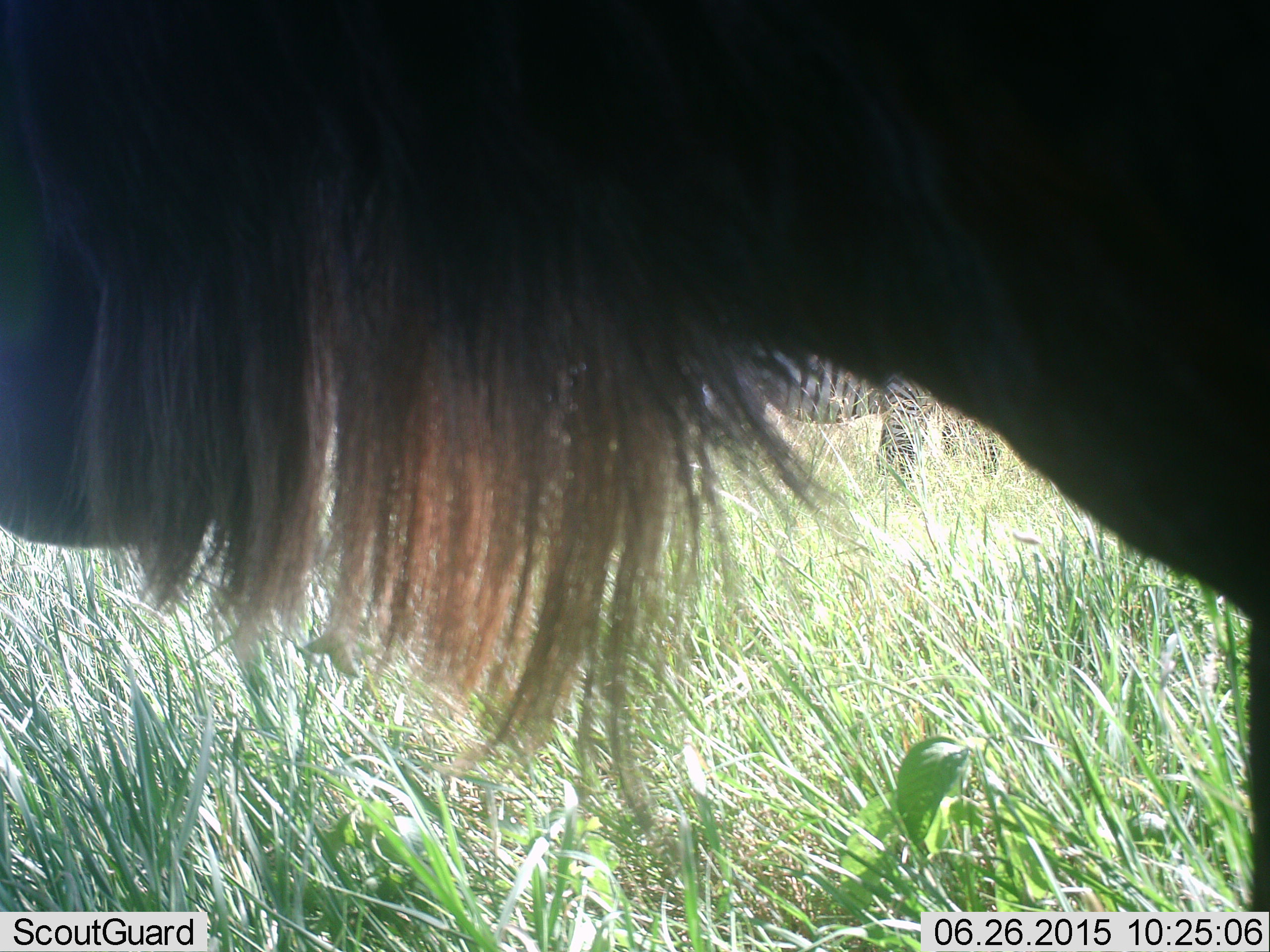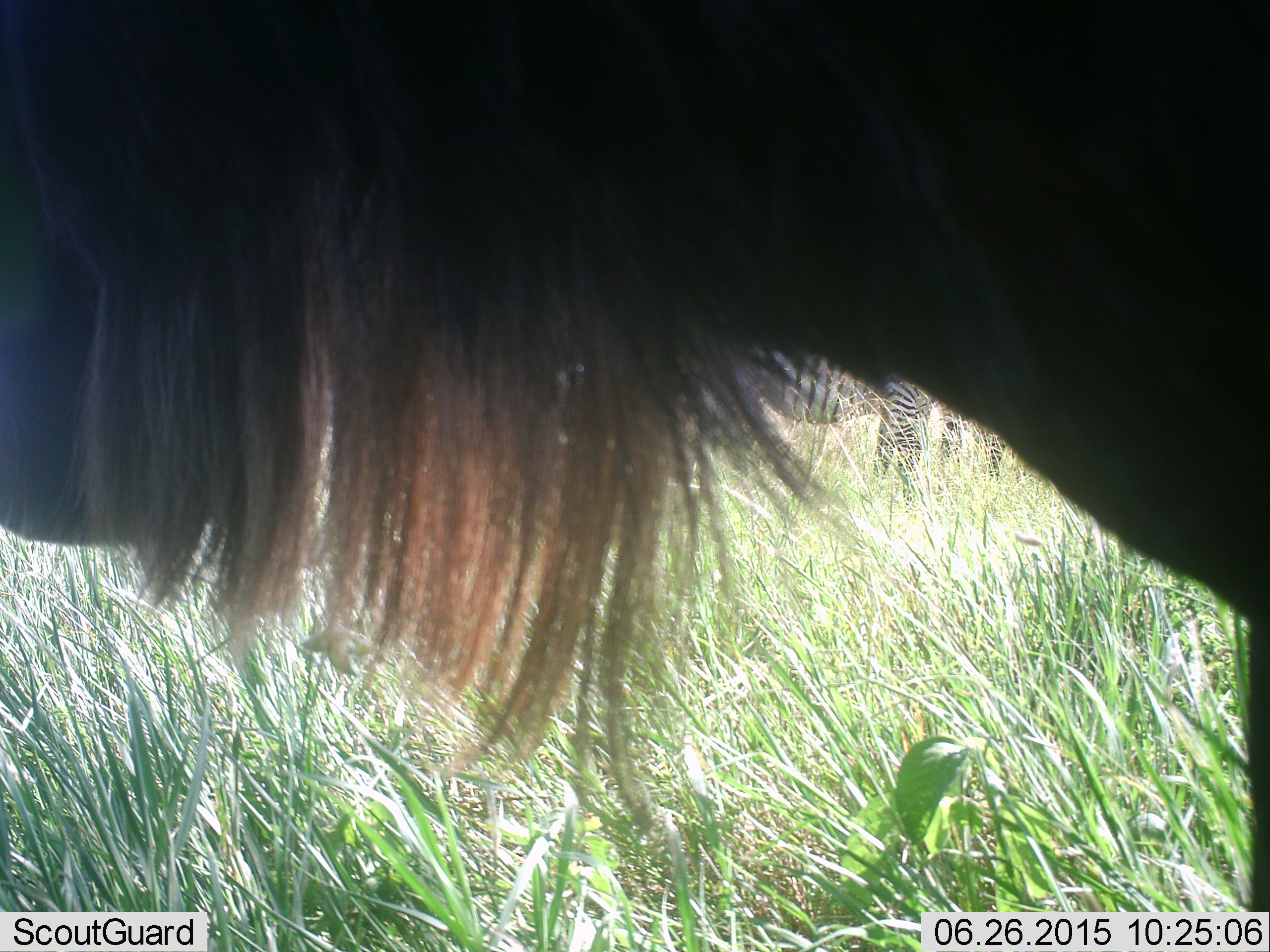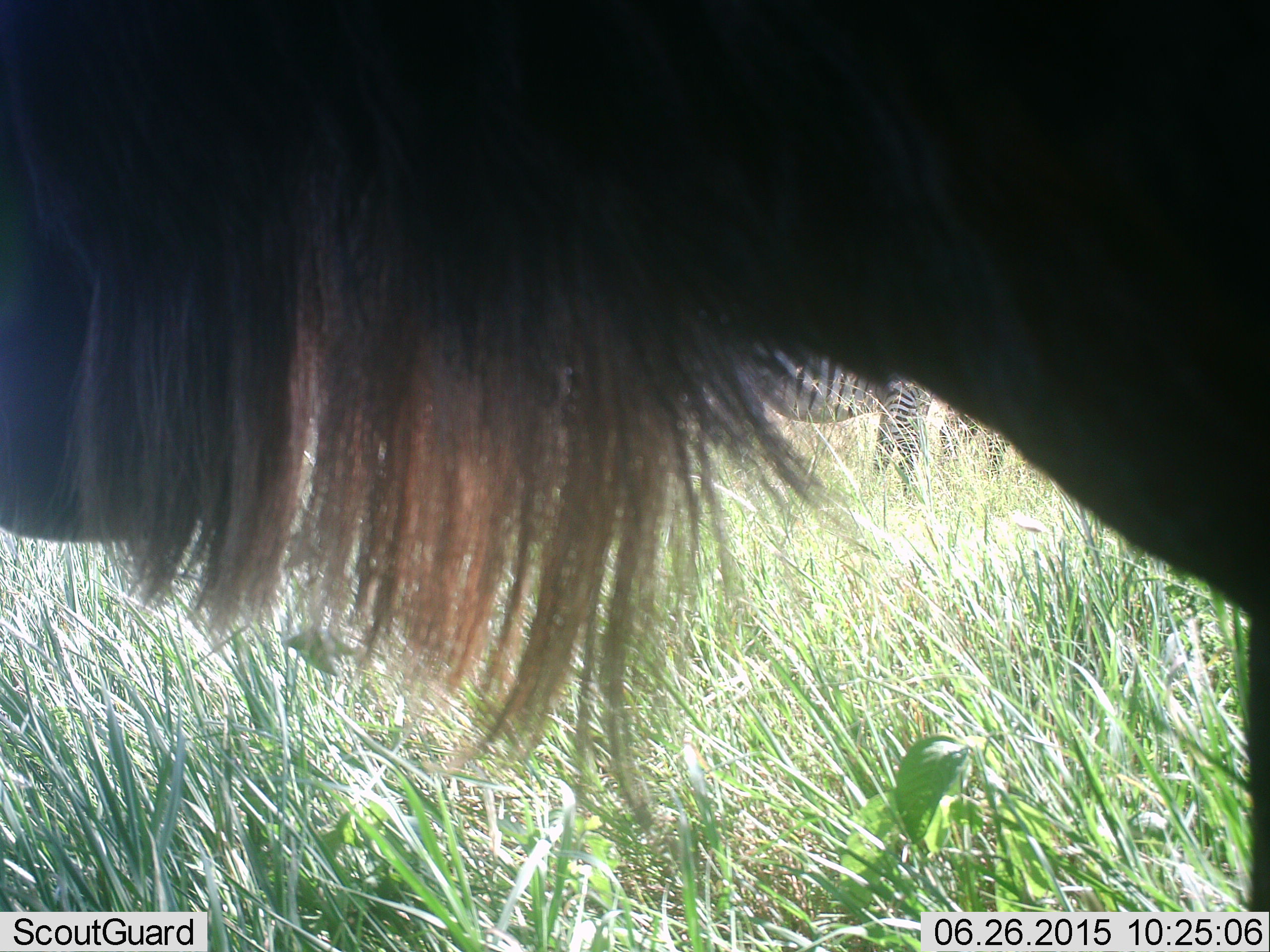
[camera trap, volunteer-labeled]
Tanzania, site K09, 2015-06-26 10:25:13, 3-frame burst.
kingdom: Animalia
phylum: Chordata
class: Mammalia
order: Artiodactyla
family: Bovidae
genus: Connochaetes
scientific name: Connochaetes taurinus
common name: blue wildebeest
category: wildebeest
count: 1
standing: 100%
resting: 0%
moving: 0%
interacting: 0%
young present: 0%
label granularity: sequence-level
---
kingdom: Animalia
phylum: Chordata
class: Mammalia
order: Perissodactyla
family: Equidae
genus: Equus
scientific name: Equus quagga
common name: plains zebra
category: zebra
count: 2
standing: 92%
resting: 0%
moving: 0%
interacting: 0%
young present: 0%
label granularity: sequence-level